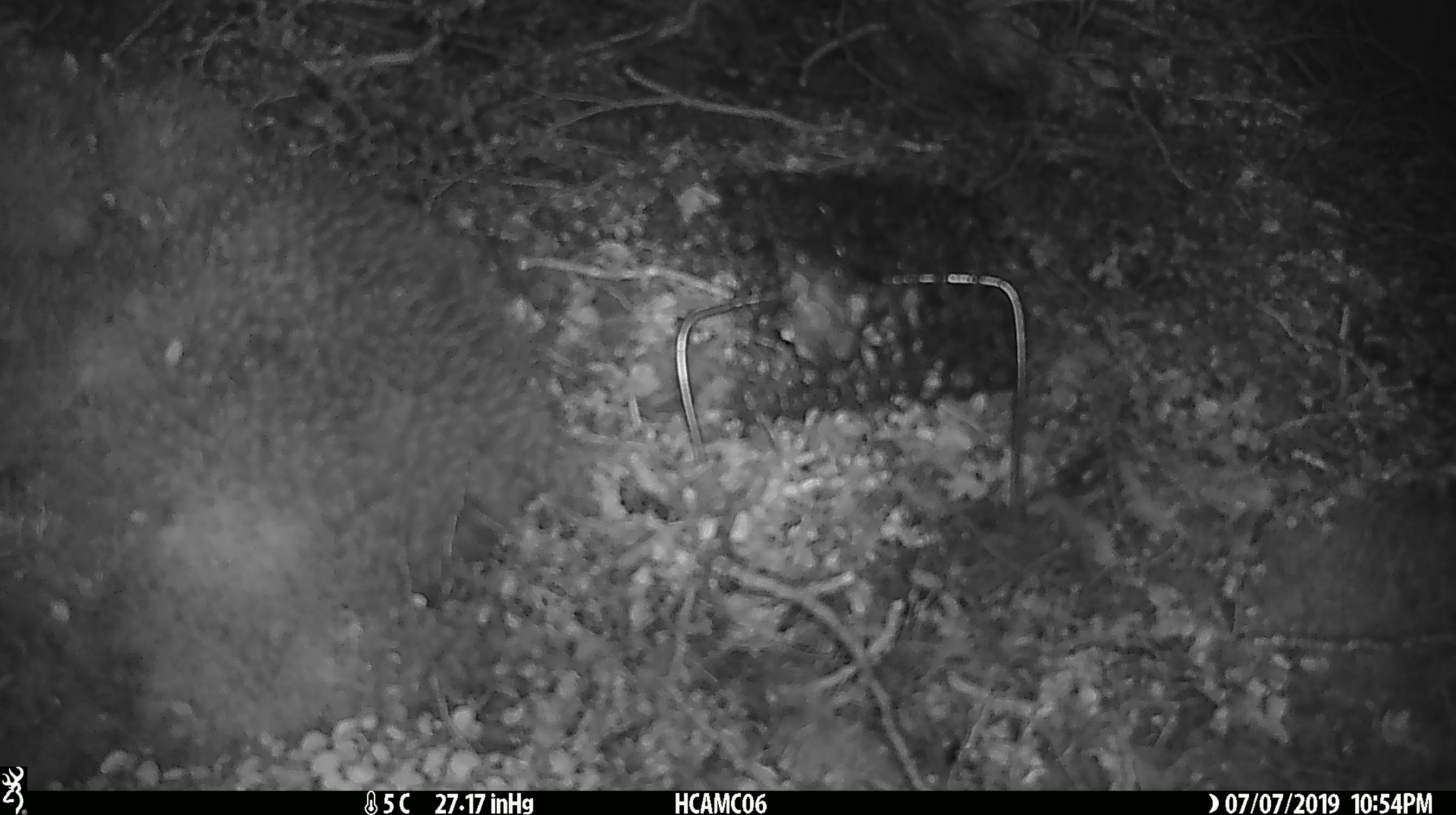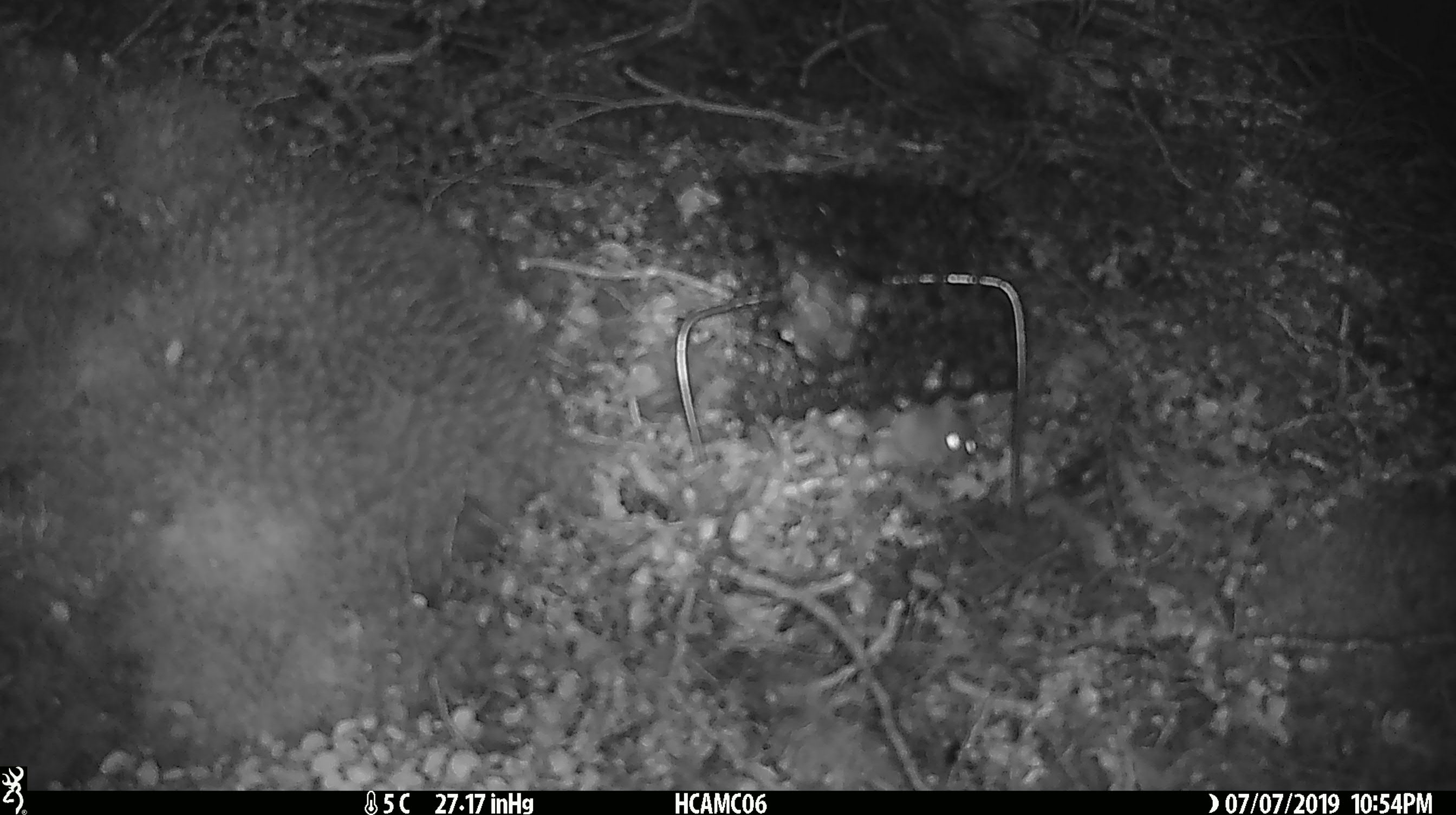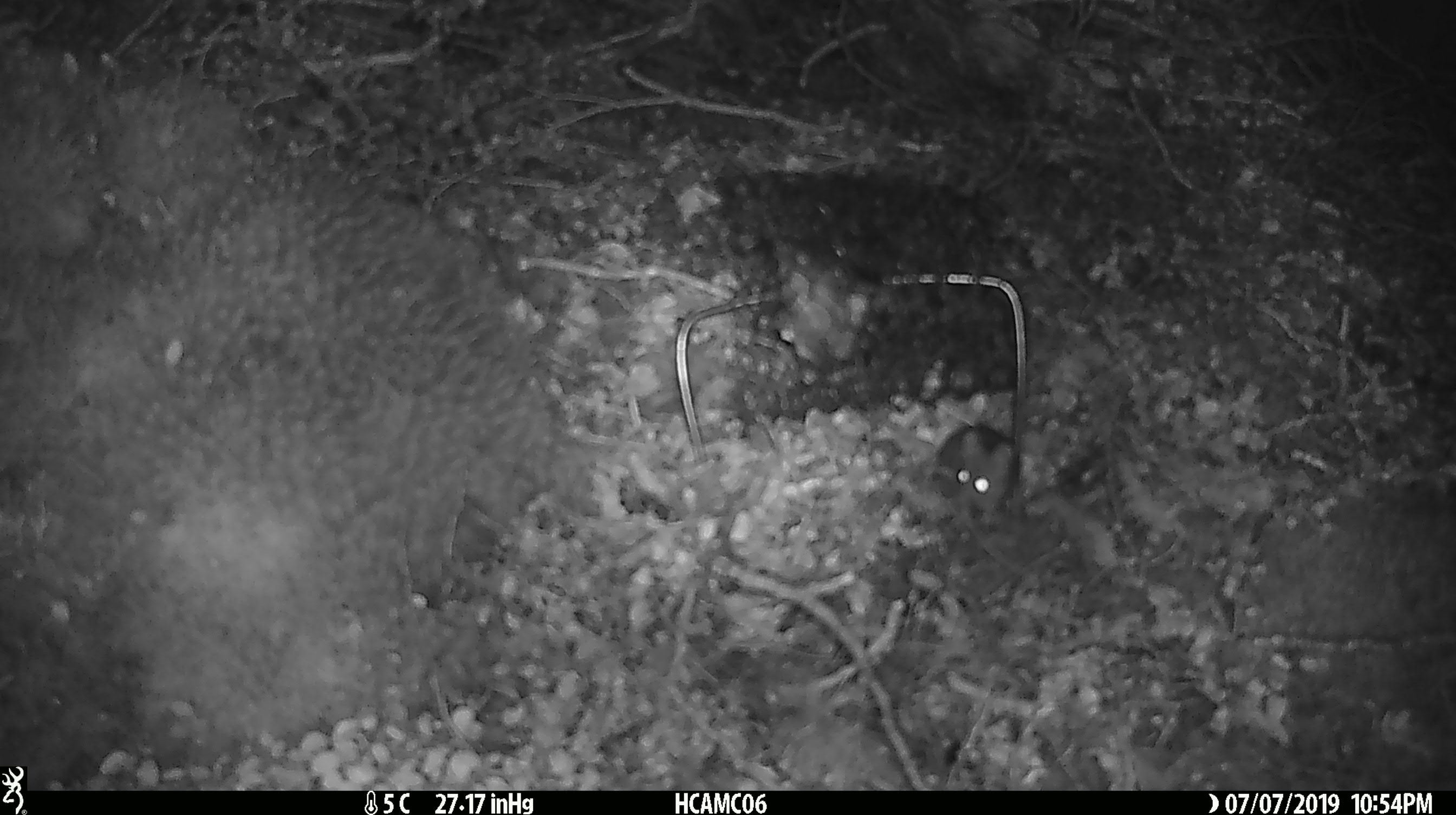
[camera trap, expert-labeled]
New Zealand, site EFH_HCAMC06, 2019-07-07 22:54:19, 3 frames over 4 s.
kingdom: Animalia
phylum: Chordata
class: Mammalia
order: Rodentia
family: Muridae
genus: Mus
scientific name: Mus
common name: mouse